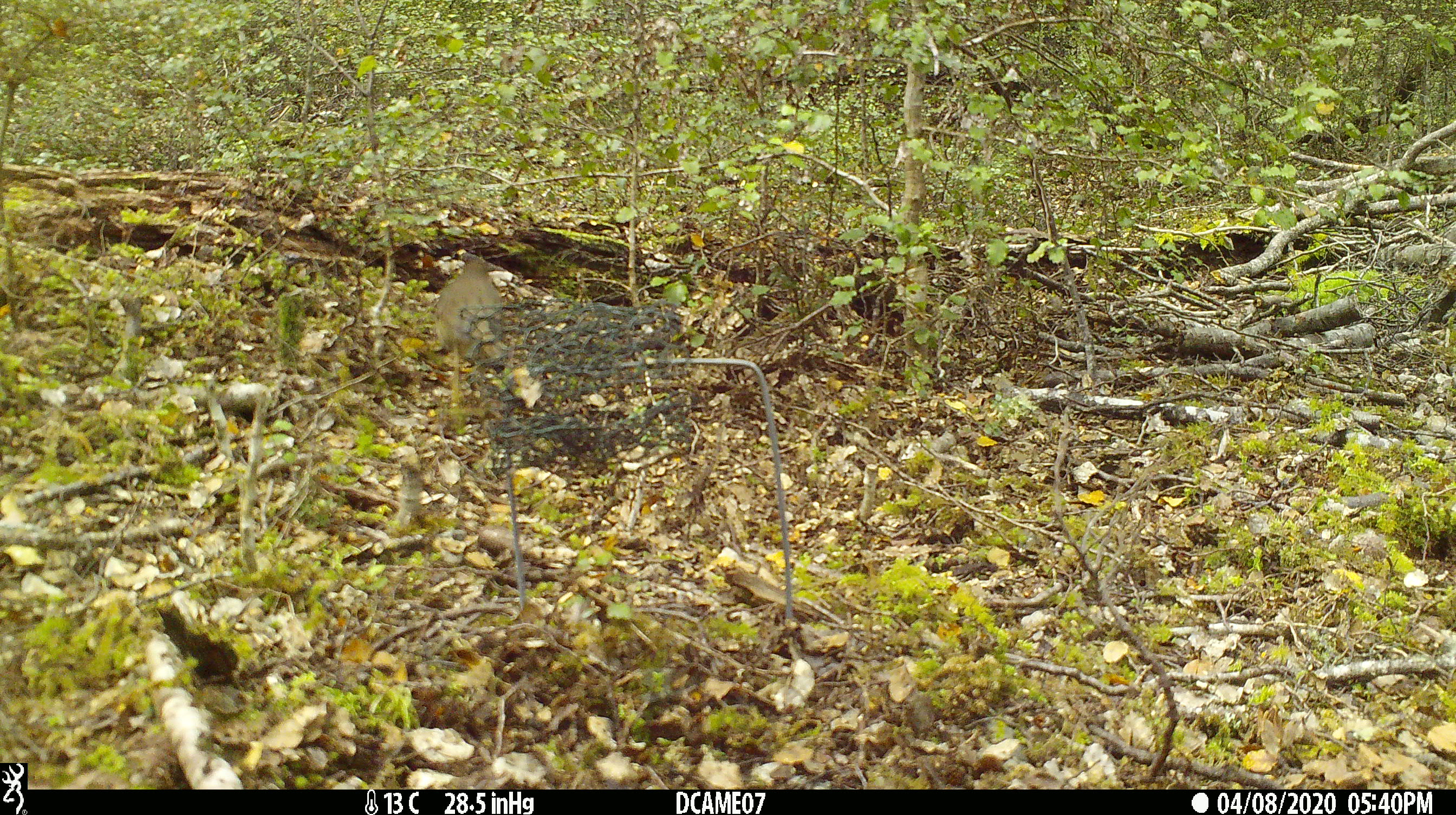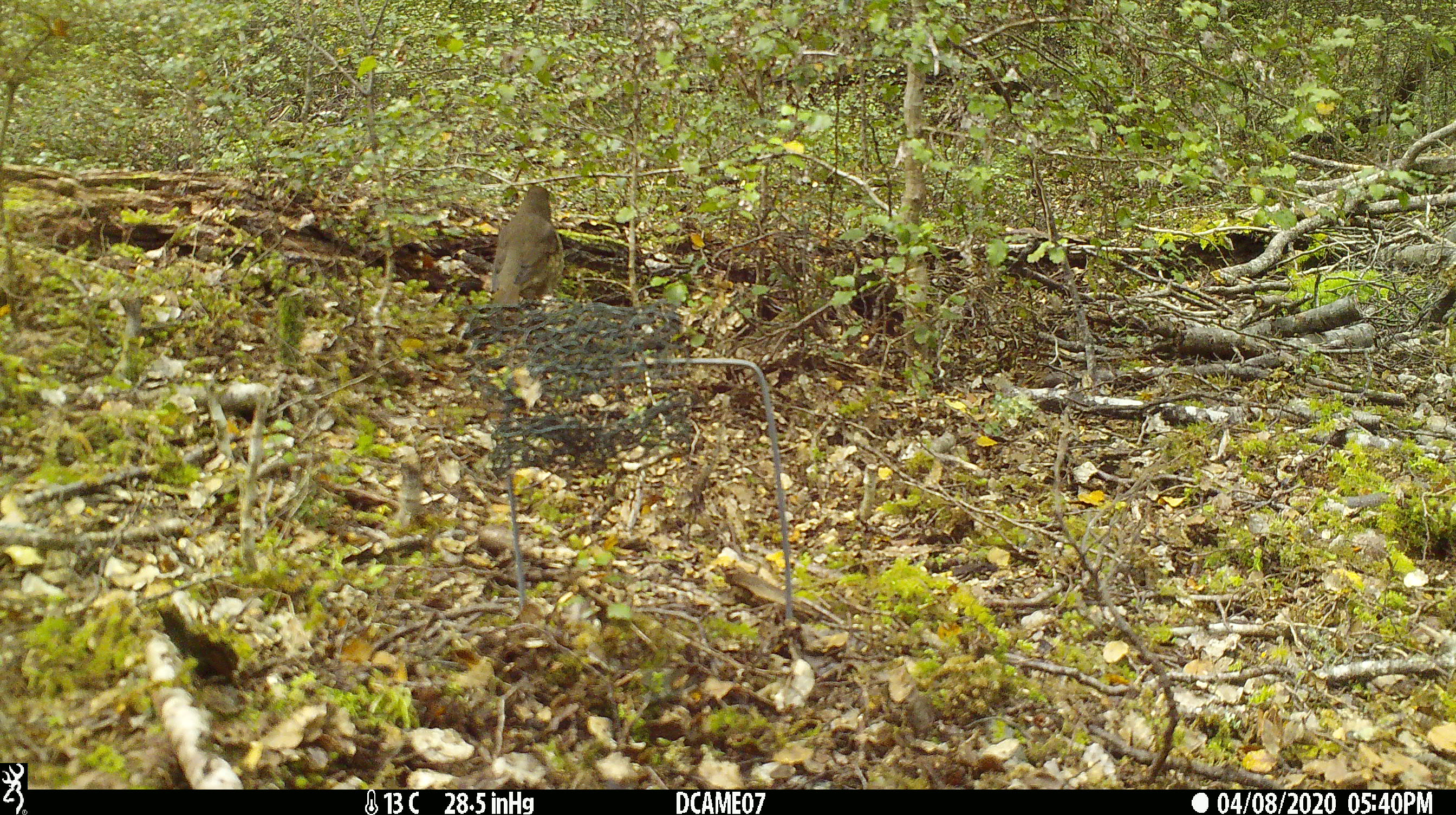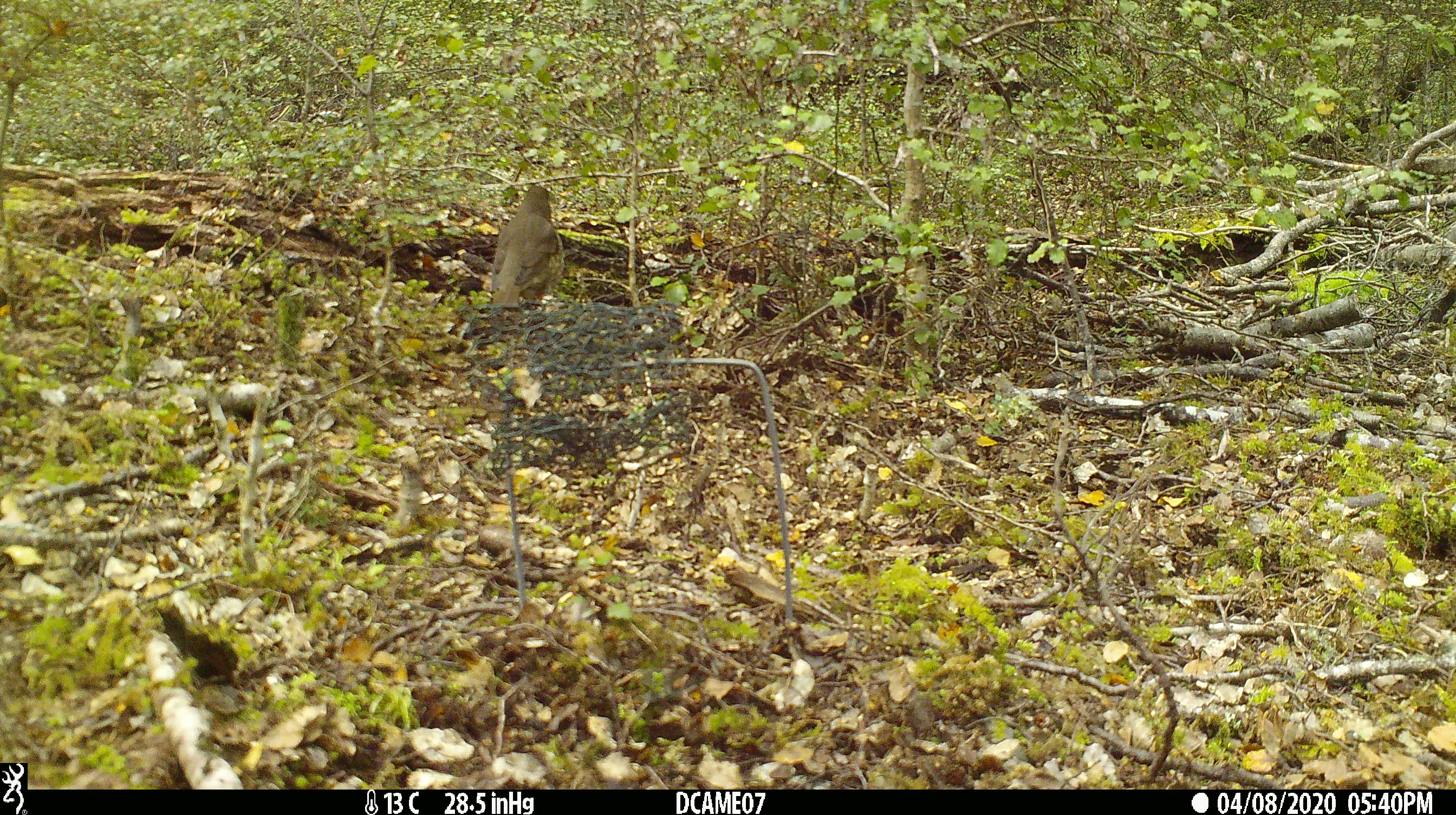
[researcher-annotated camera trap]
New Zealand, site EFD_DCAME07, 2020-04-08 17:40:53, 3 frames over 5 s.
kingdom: Animalia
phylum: Chordata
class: Aves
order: Passeriformes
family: Turdidae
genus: Turdus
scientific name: Turdus philomelos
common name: song thrush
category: thrush